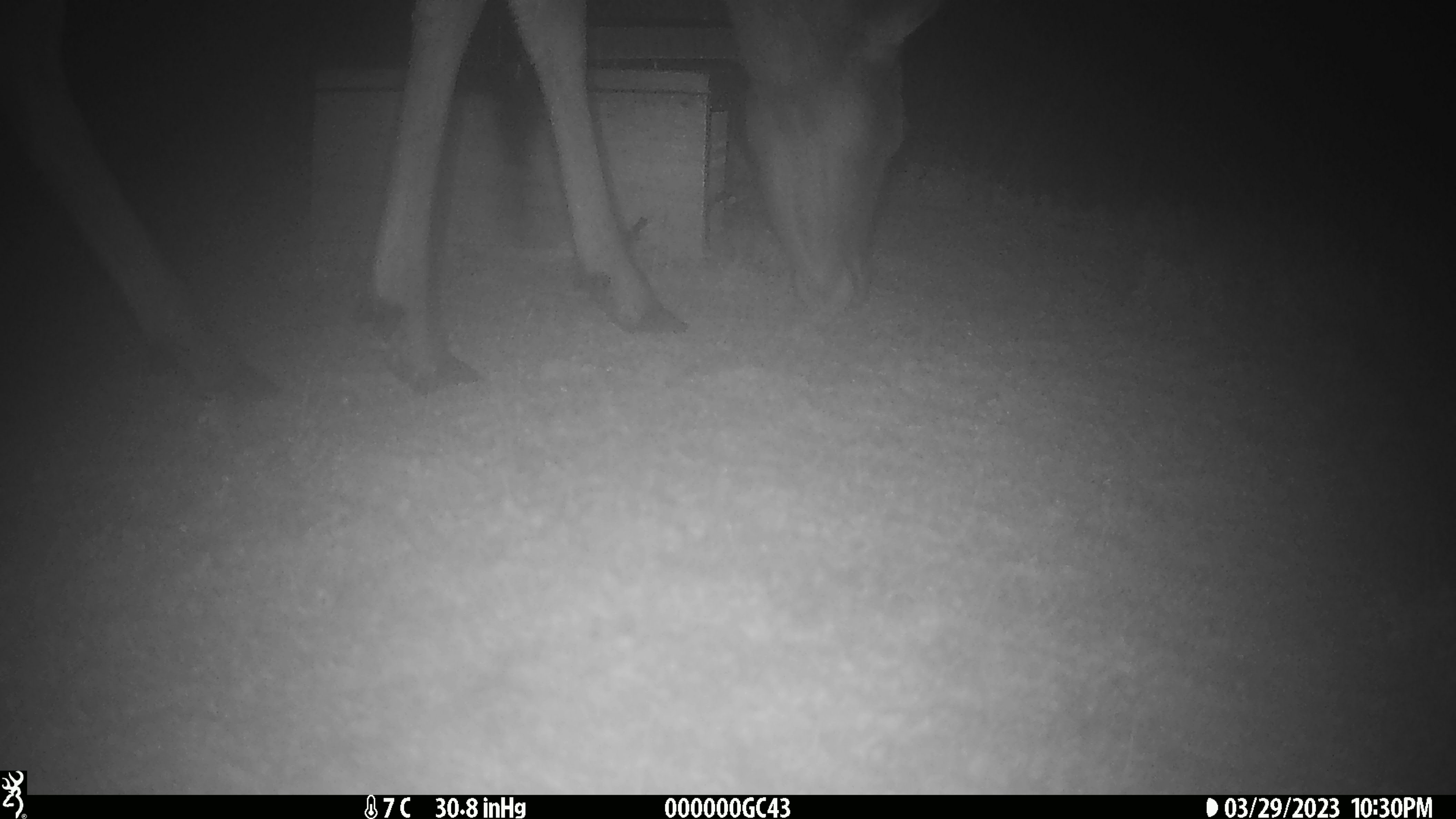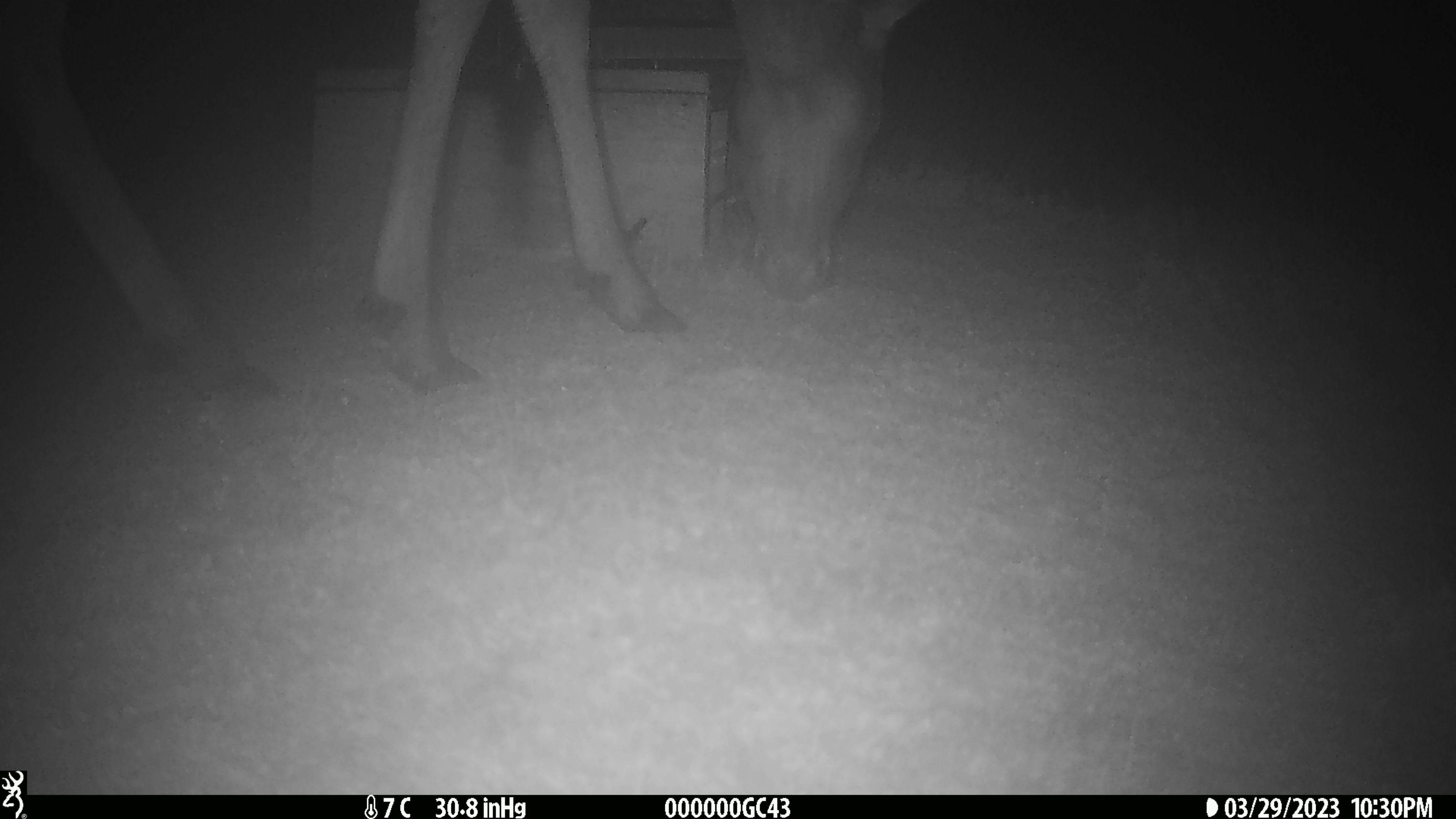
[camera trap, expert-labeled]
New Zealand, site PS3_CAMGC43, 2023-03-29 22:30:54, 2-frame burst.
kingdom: Animalia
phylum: Chordata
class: Mammalia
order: Artiodactyla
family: Cervidae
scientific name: Cervidae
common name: deer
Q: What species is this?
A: Deer (Cervidae).